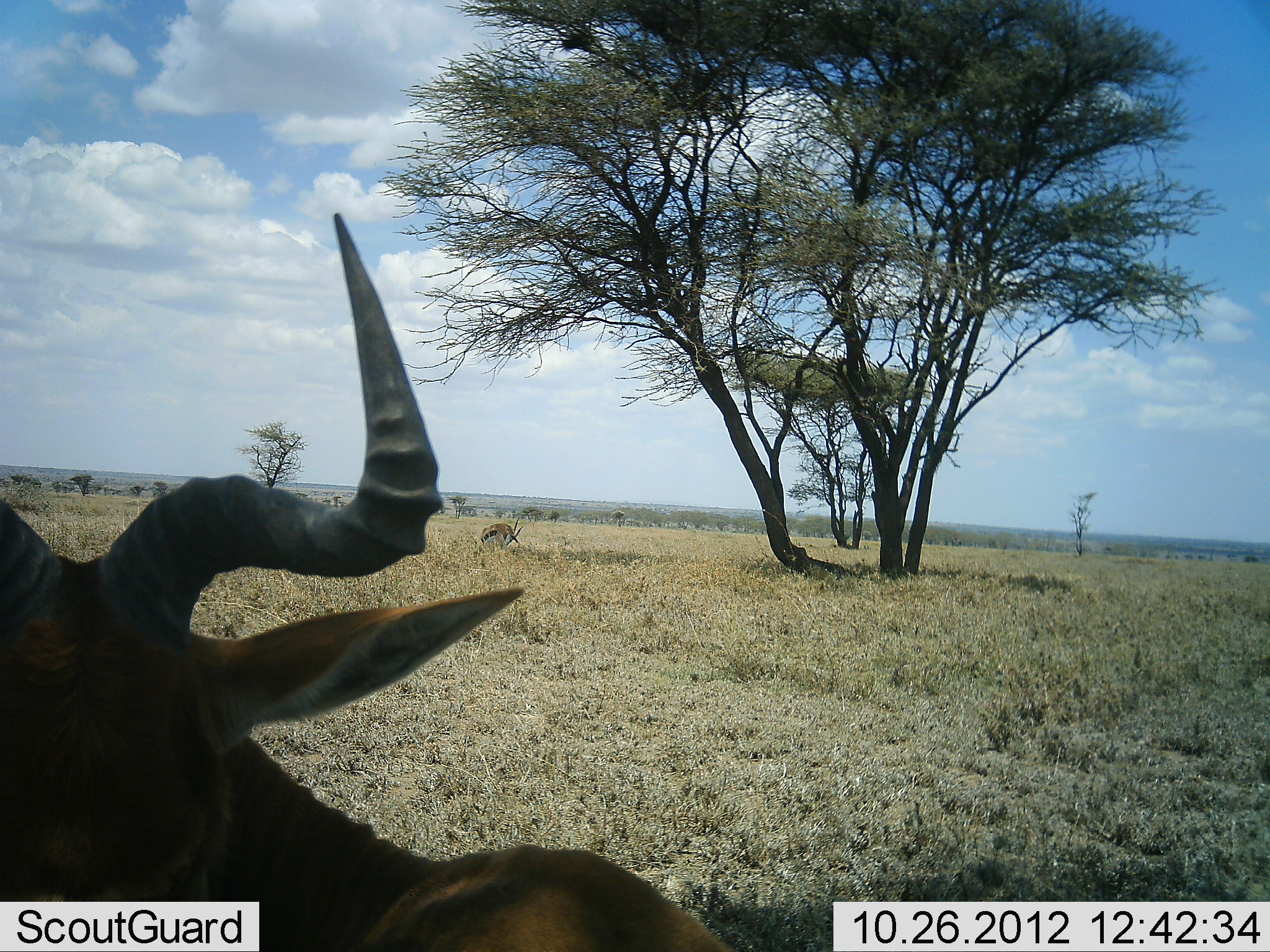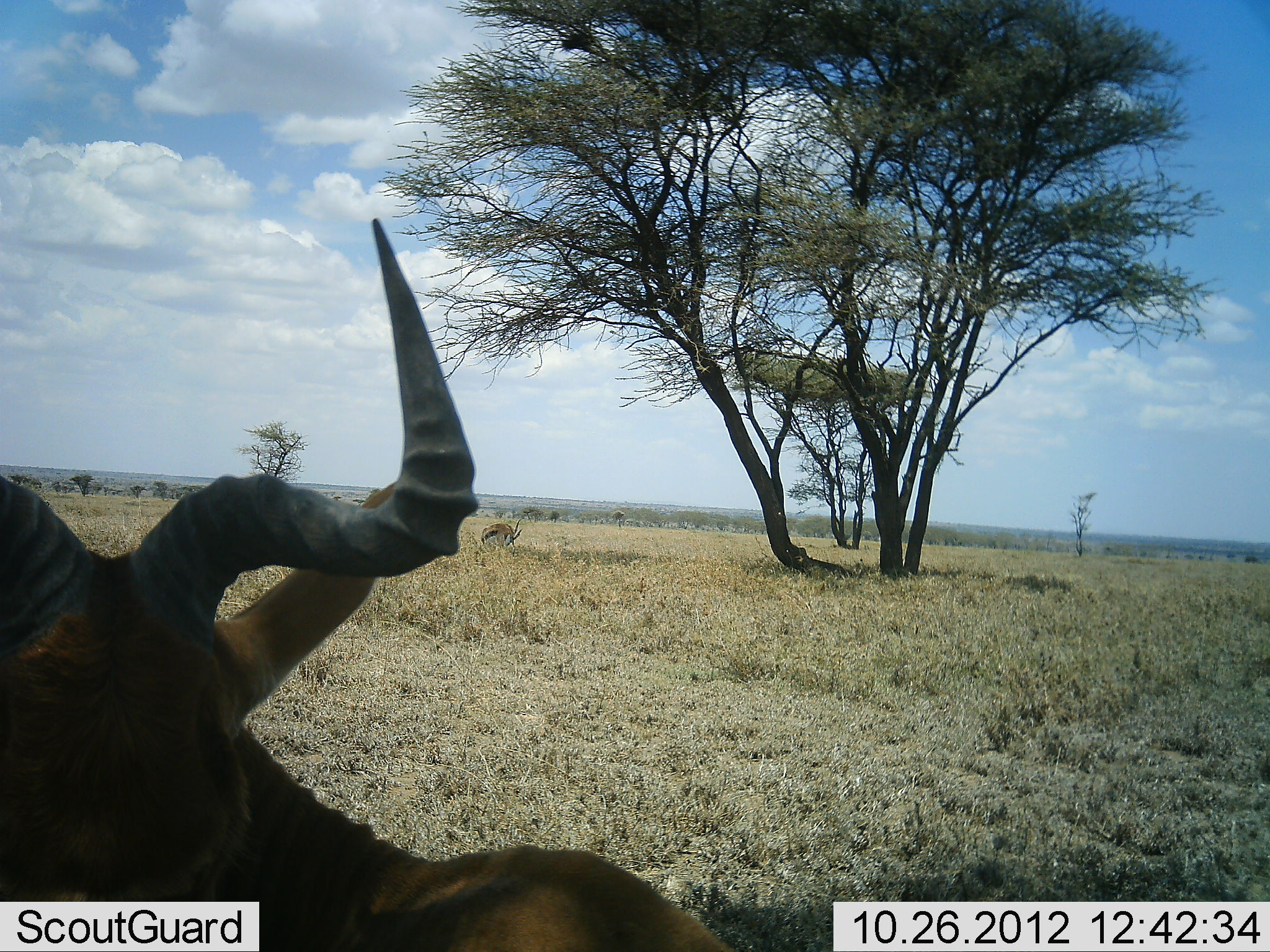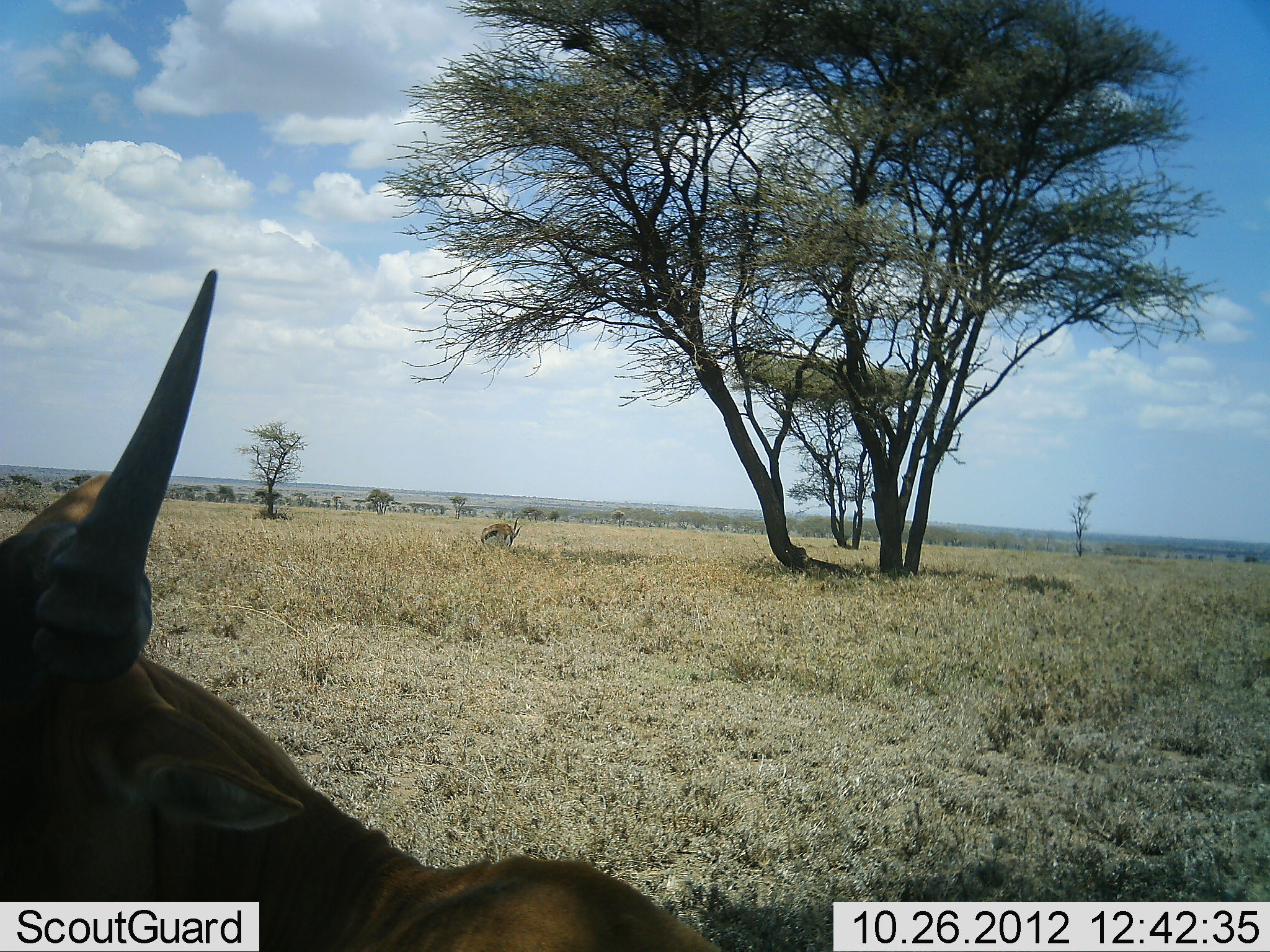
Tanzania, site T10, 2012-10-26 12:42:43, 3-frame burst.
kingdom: Animalia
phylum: Chordata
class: Mammalia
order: Artiodactyla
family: Bovidae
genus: Alcelaphus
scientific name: Alcelaphus buselaphus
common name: hartebeest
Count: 1.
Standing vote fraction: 42%.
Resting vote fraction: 58%.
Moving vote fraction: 0%.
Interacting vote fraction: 0%.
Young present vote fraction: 0%.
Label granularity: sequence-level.